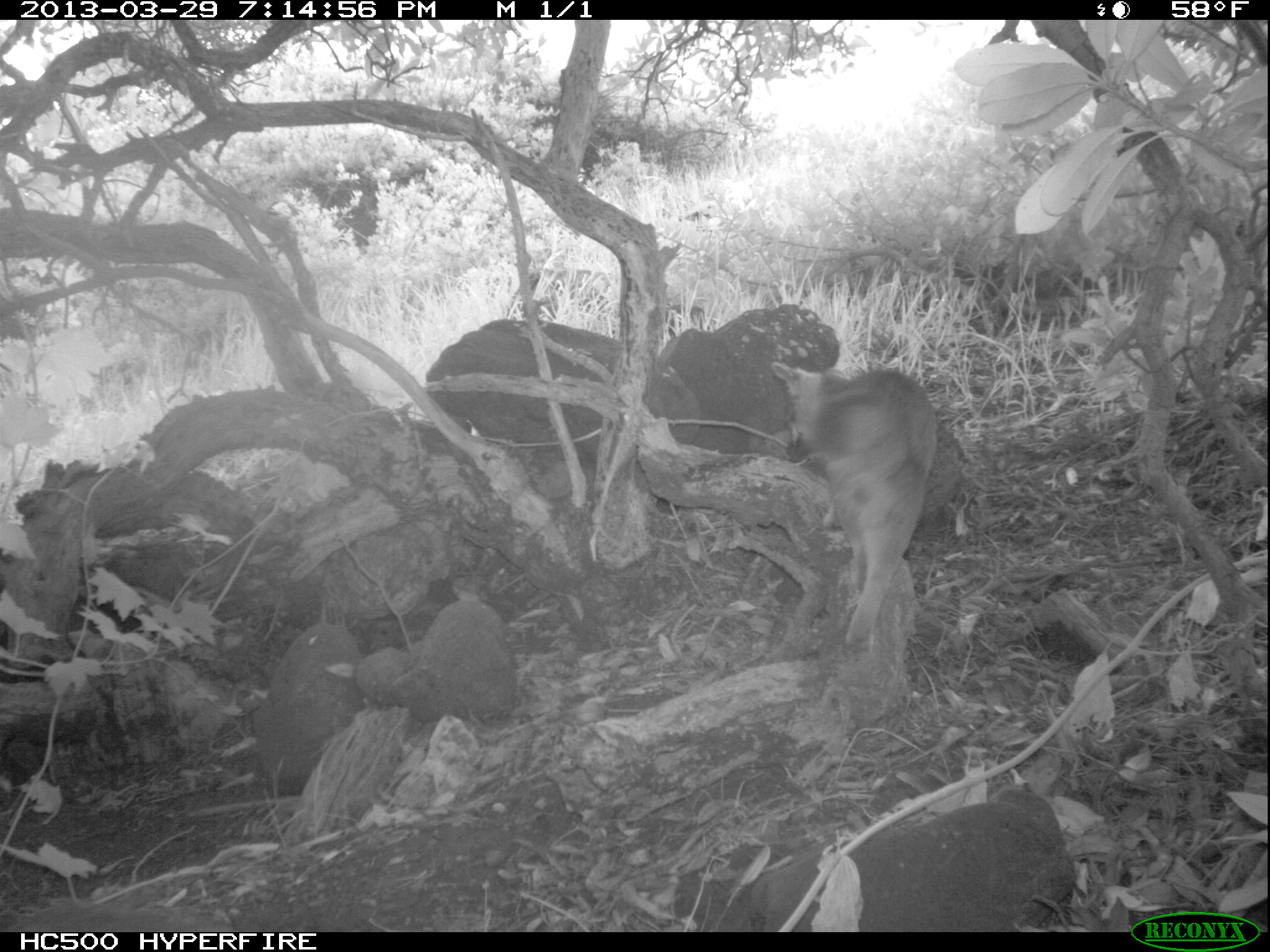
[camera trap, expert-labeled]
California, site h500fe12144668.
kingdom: Animalia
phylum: Chordata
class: Mammalia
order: Carnivora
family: Canidae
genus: Urocyon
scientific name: Urocyon littoralis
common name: island fox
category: fox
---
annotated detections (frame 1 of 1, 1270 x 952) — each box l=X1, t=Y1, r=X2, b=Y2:
fox: l=770, t=359, r=936, b=658